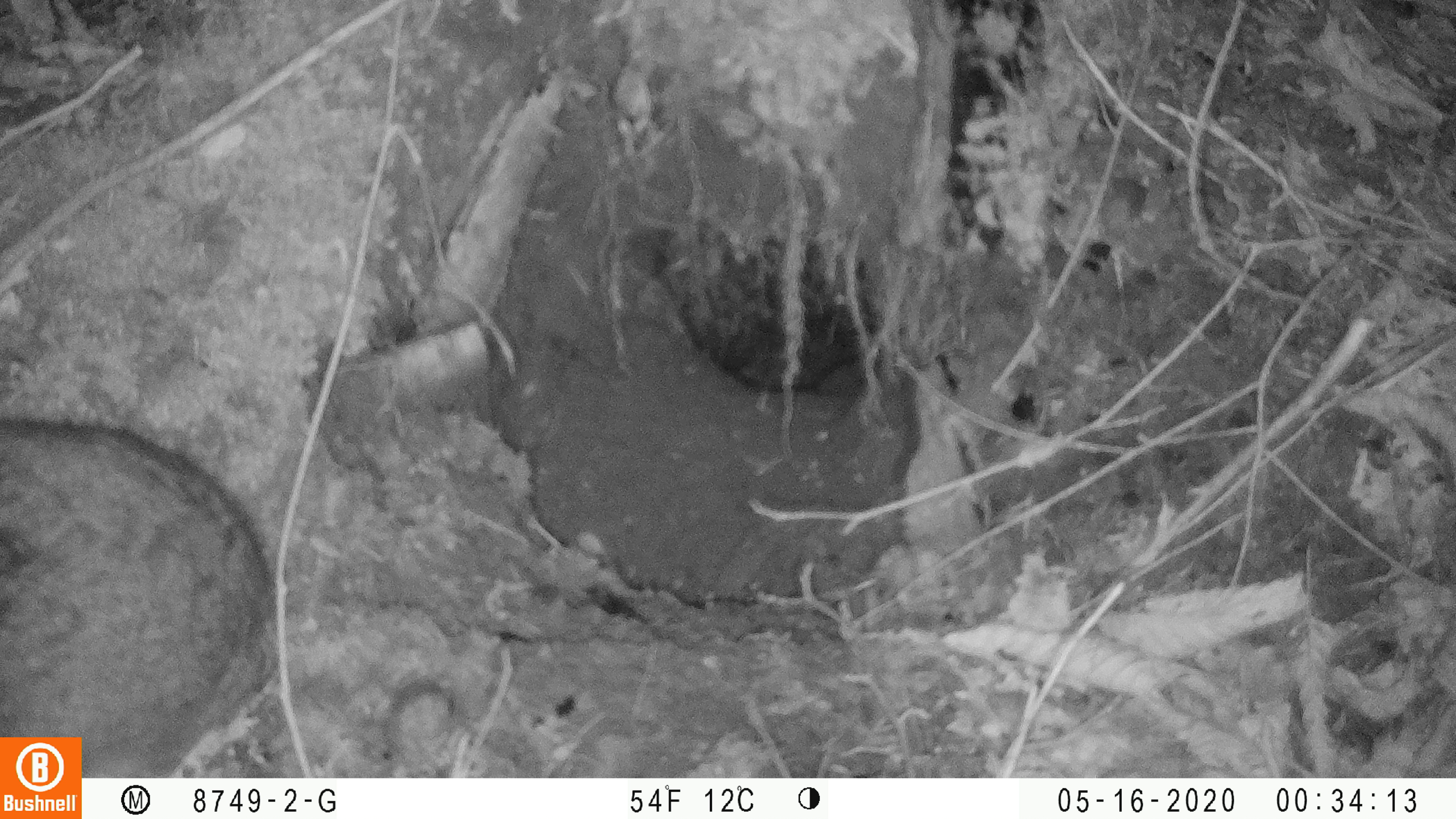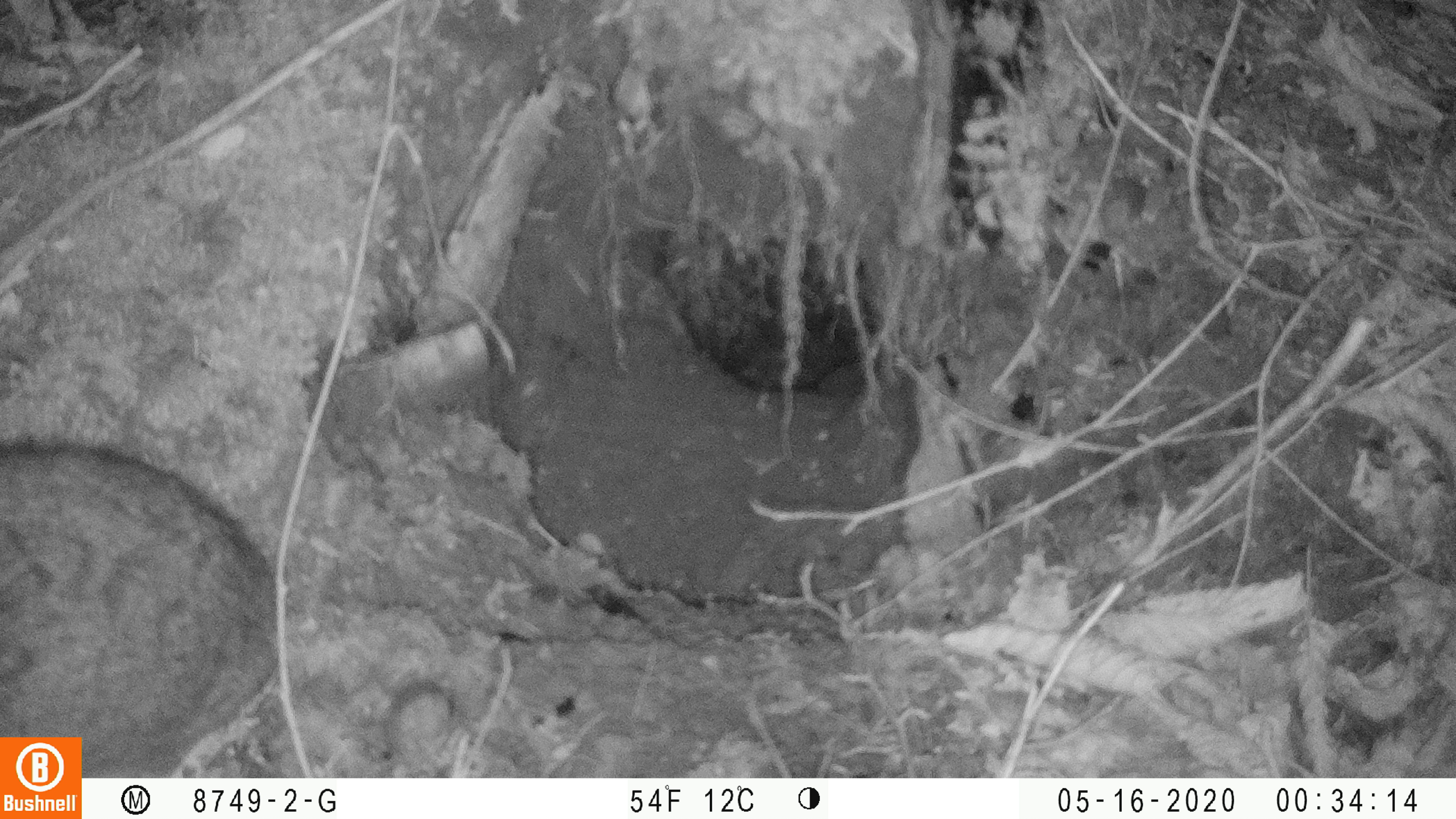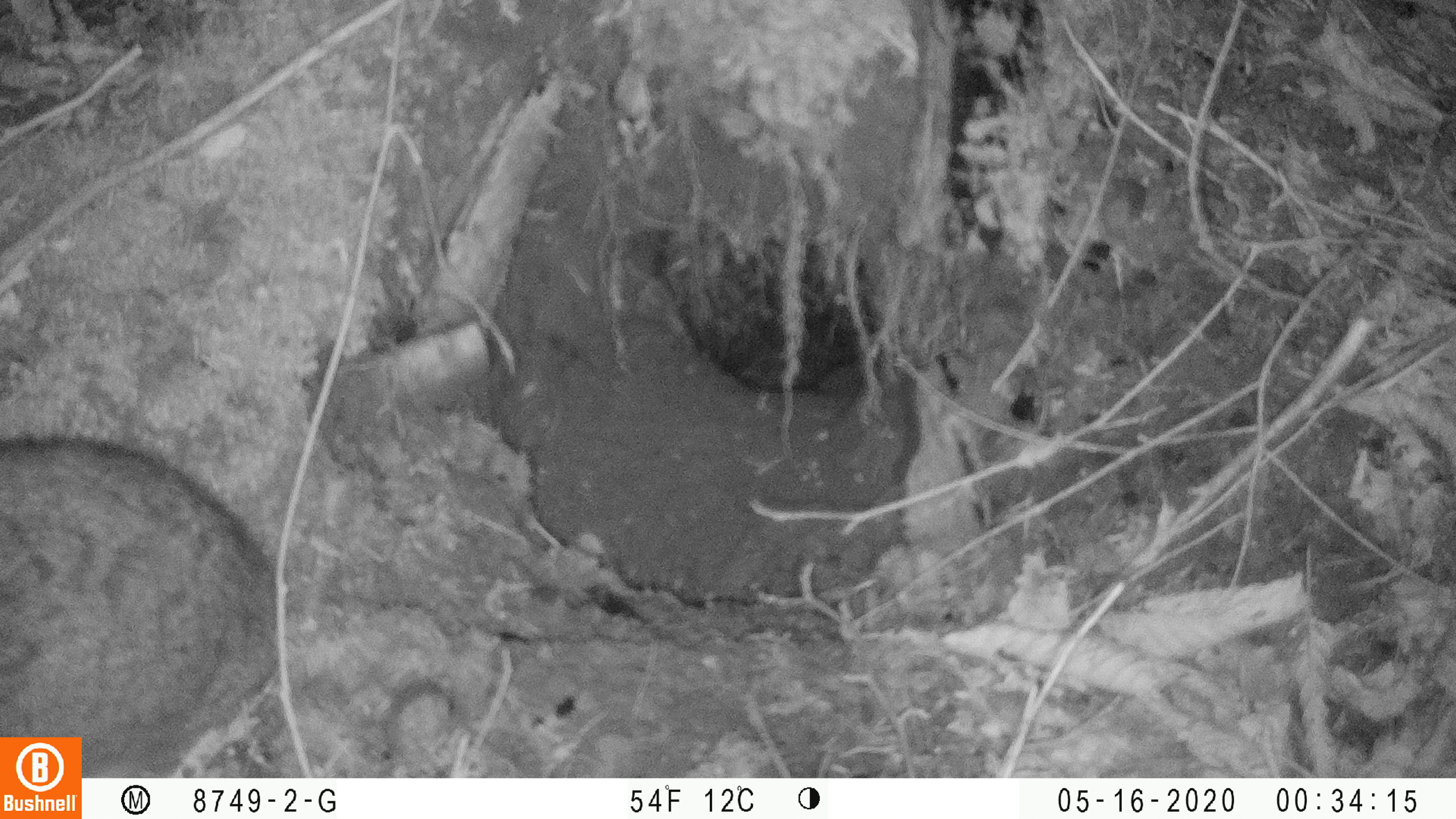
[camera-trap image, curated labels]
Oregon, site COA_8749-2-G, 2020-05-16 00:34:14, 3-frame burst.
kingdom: Animalia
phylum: Chordata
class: Mammalia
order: Lagomorpha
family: Leporidae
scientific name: Leporidae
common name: hares and rabbits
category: leporidae family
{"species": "leporidae family (hares and rabbits) (Leporidae)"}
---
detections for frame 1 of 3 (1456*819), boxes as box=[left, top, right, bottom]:
leporidae family: box=[1, 410, 277, 726]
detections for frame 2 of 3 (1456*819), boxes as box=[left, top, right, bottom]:
leporidae family: box=[0, 436, 275, 728]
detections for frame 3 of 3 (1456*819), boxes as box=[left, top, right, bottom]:
leporidae family: box=[2, 430, 275, 728]